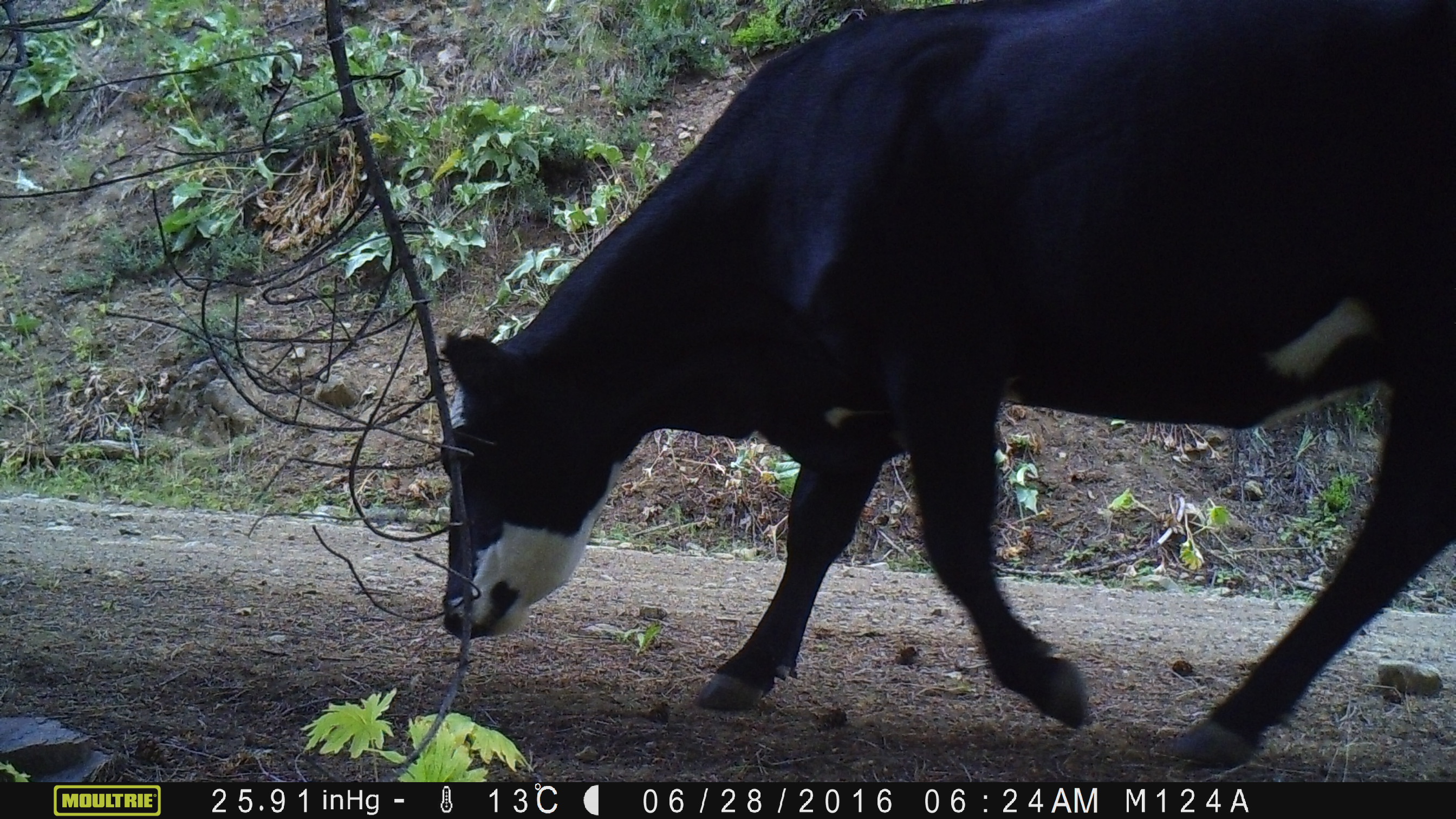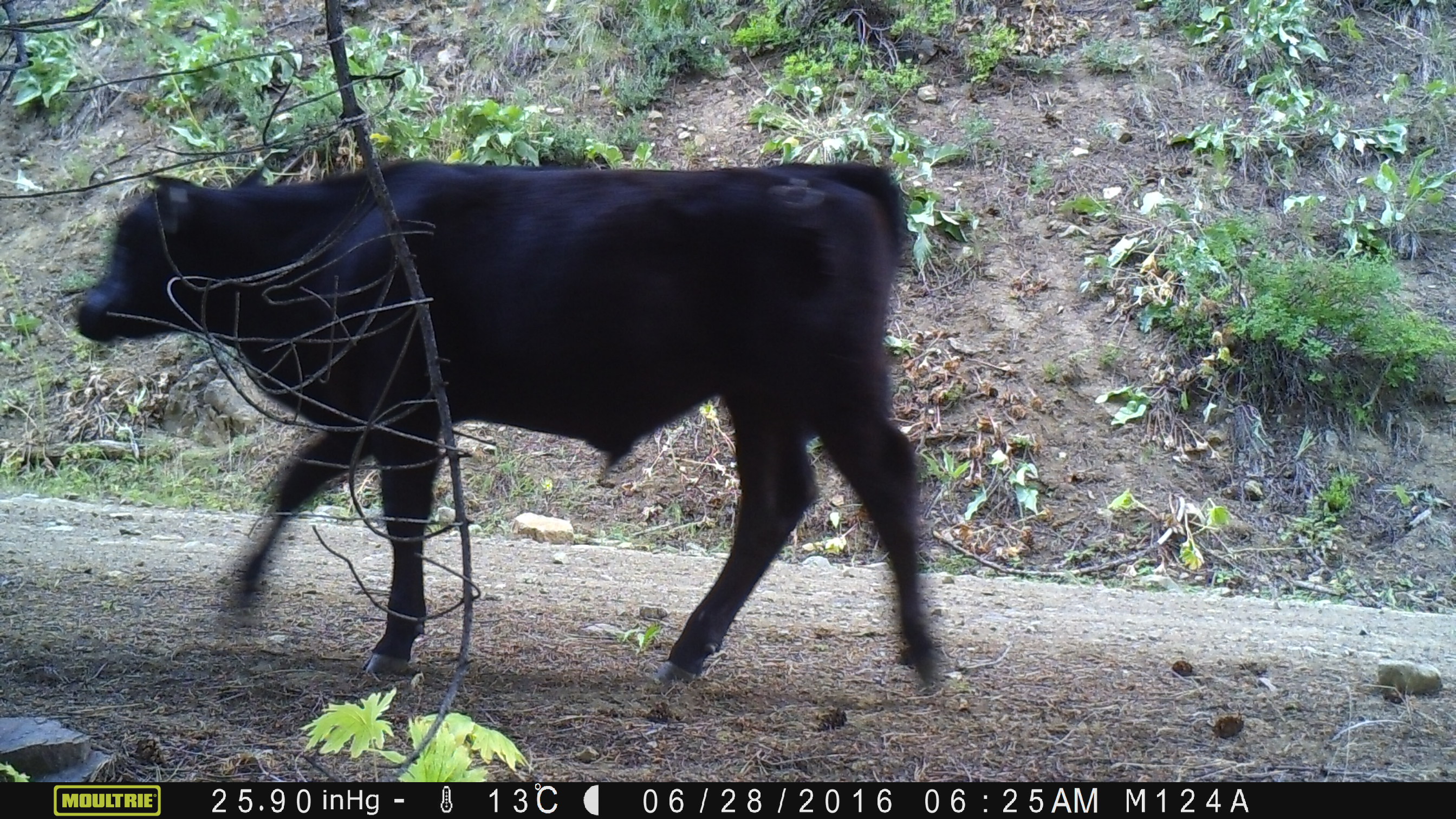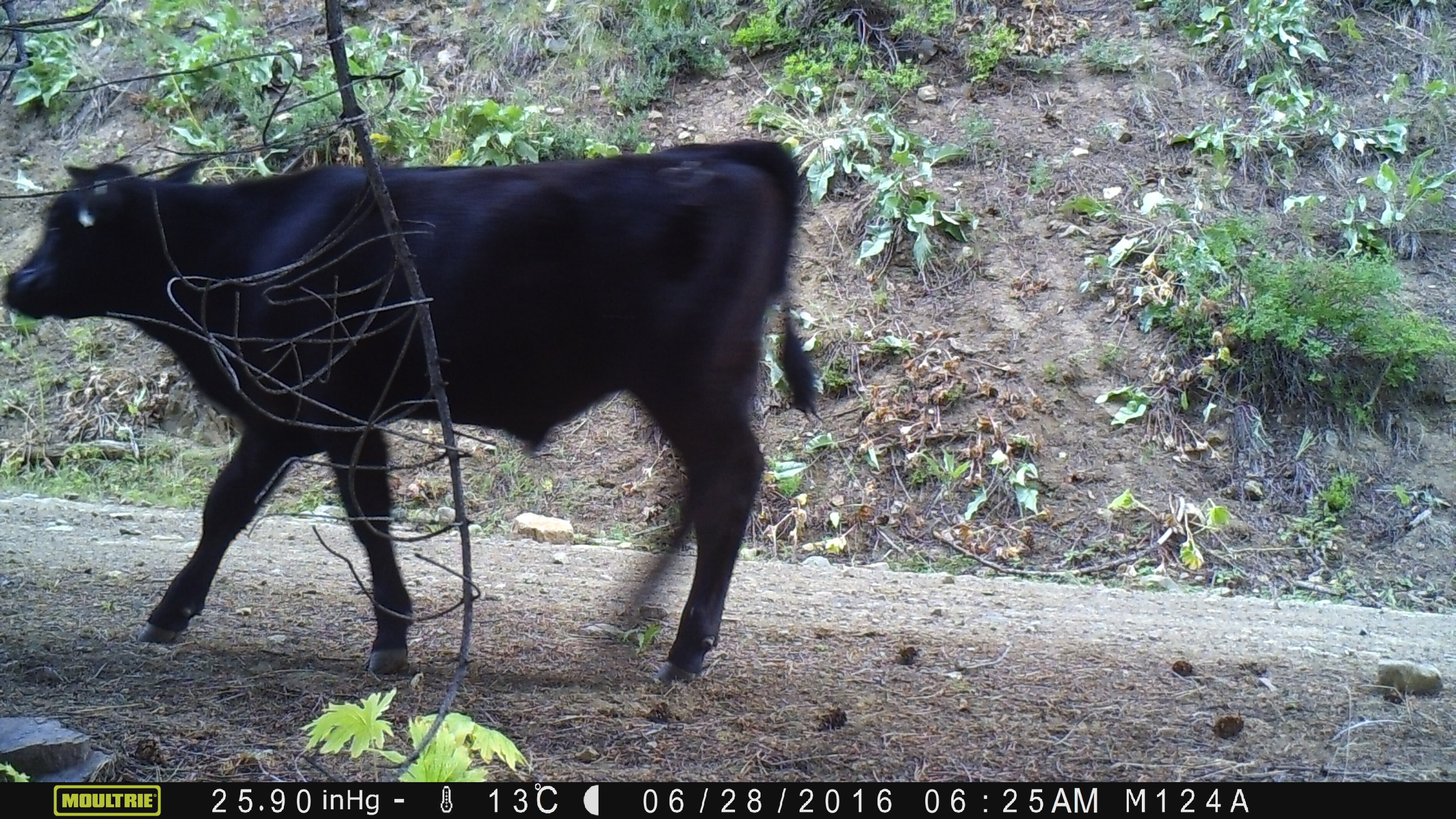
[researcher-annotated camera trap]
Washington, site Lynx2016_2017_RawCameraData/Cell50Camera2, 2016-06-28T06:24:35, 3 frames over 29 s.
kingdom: Animalia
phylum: Chordata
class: Mammalia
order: Artiodactyla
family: Bovidae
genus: Bos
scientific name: Bos taurus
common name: domestic cattle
Domestic cattle (Bos taurus). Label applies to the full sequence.